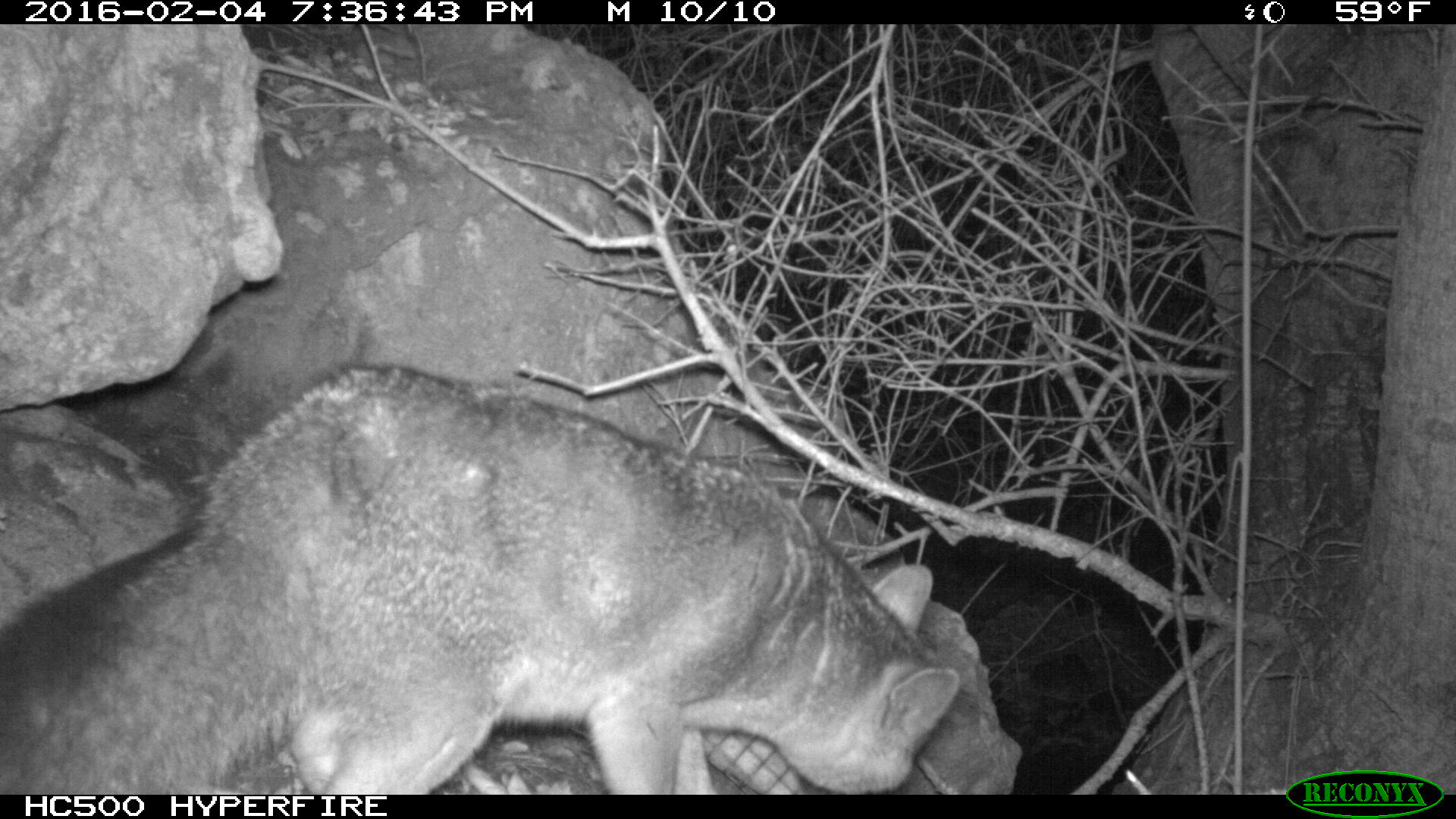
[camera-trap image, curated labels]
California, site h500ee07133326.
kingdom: Animalia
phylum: Chordata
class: Mammalia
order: Carnivora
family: Canidae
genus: Urocyon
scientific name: Urocyon littoralis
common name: island fox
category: fox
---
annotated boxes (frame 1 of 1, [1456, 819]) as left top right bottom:
fox: 0 356 959 795